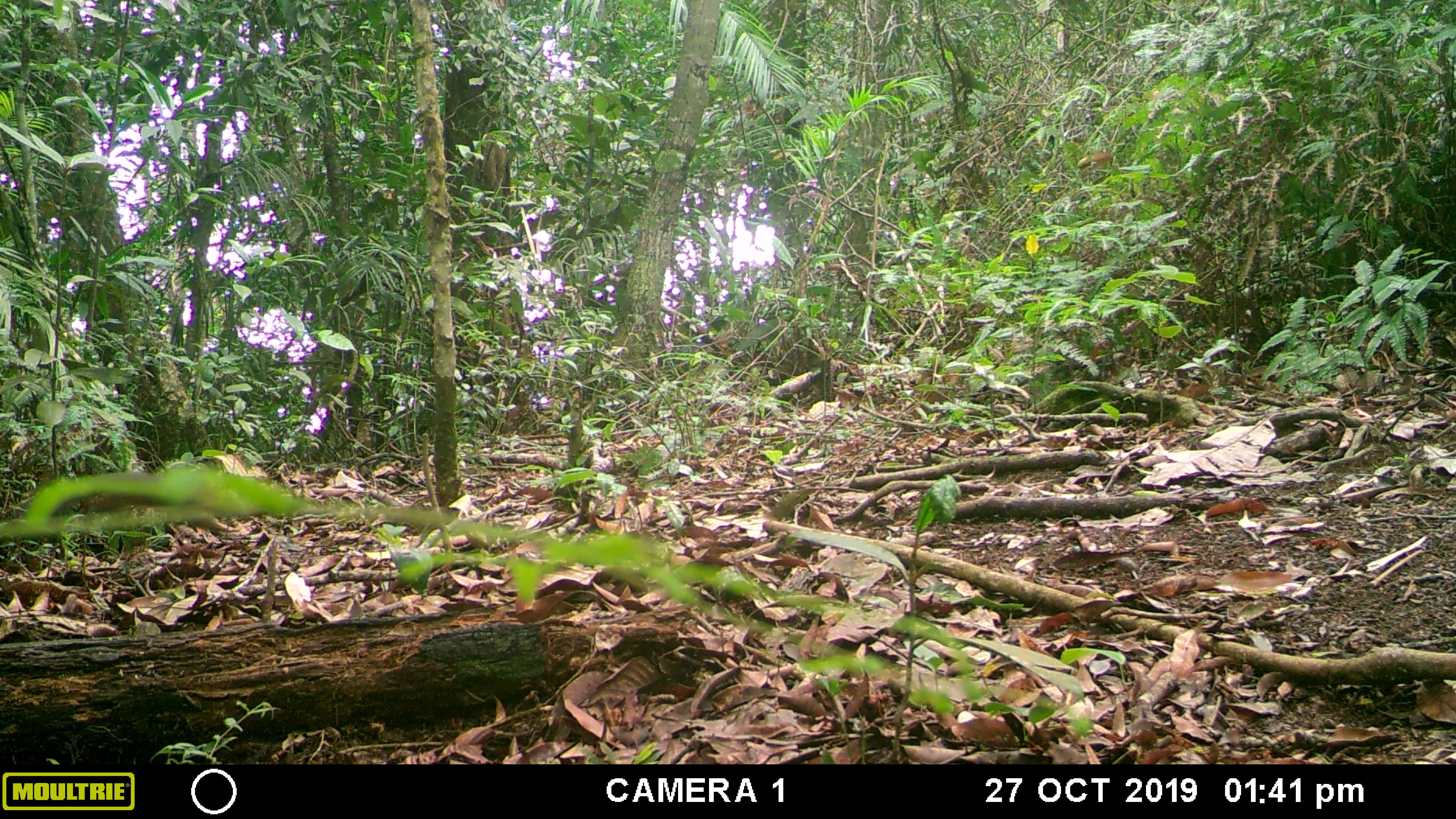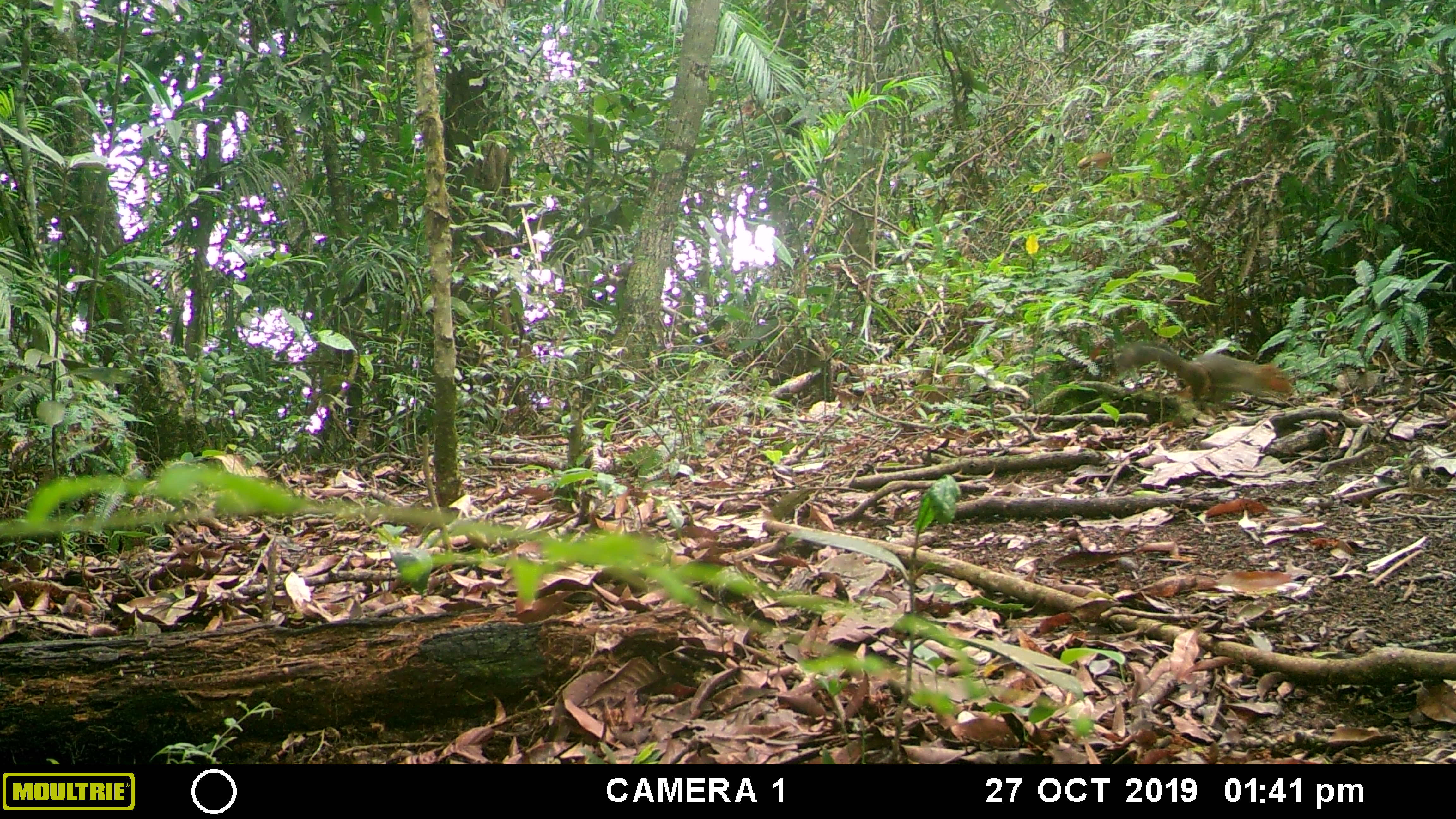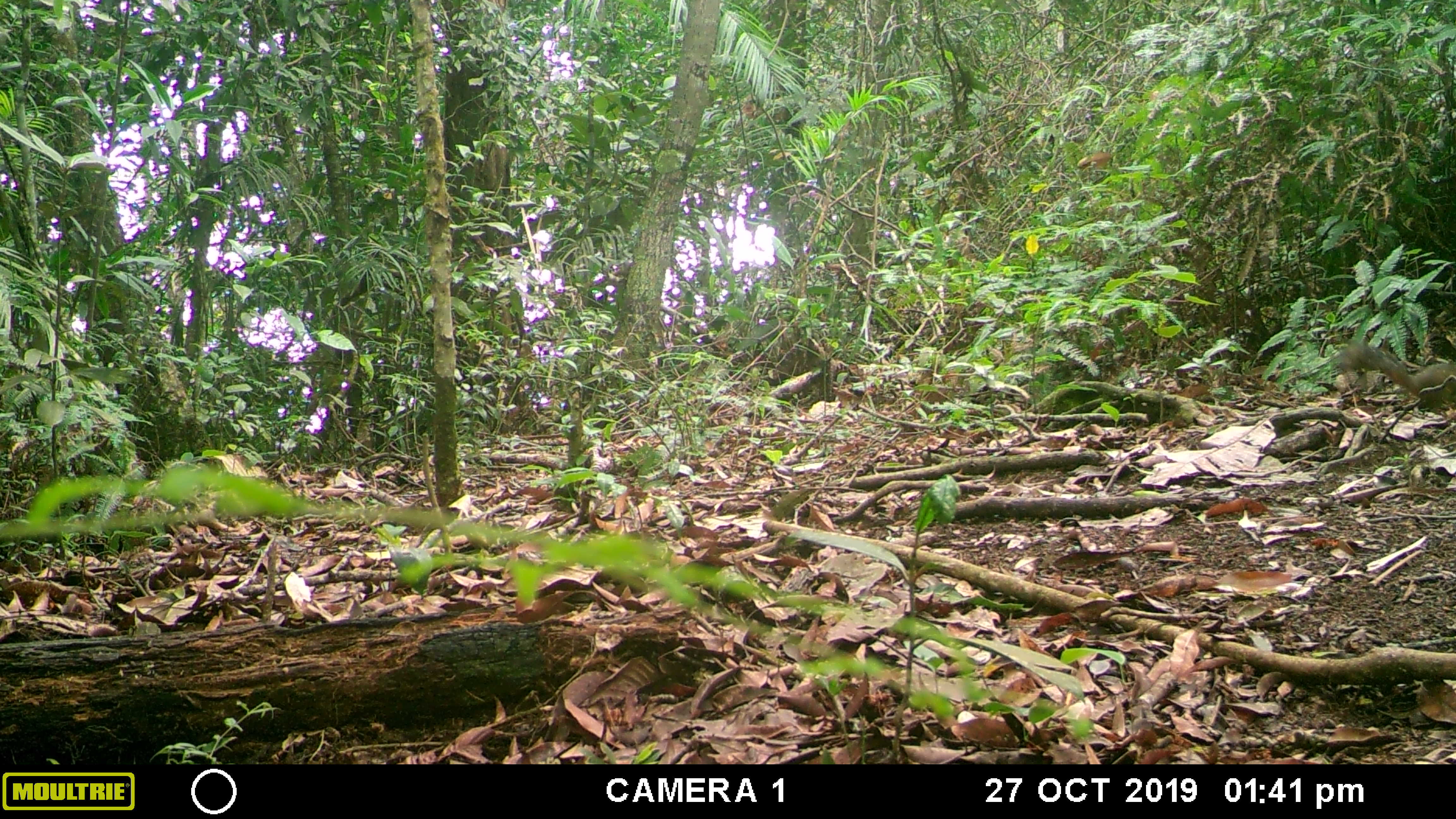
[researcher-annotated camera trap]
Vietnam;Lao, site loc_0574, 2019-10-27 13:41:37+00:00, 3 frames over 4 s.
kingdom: Animalia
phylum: Chordata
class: Mammalia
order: Rodentia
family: Sciuridae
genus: Dremomys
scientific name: Dremomys rufigenis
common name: red-cheeked squirrel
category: red cheeked squirrel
Red cheeked squirrel (red-cheeked squirrel) (Dremomys rufigenis). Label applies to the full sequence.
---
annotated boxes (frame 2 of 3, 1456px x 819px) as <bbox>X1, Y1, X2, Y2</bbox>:
red cheeked squirrel: <bbox>1117, 343, 1294, 402</bbox>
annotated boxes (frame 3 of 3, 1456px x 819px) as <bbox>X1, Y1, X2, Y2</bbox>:
red cheeked squirrel: <bbox>1330, 338, 1456, 408</bbox>